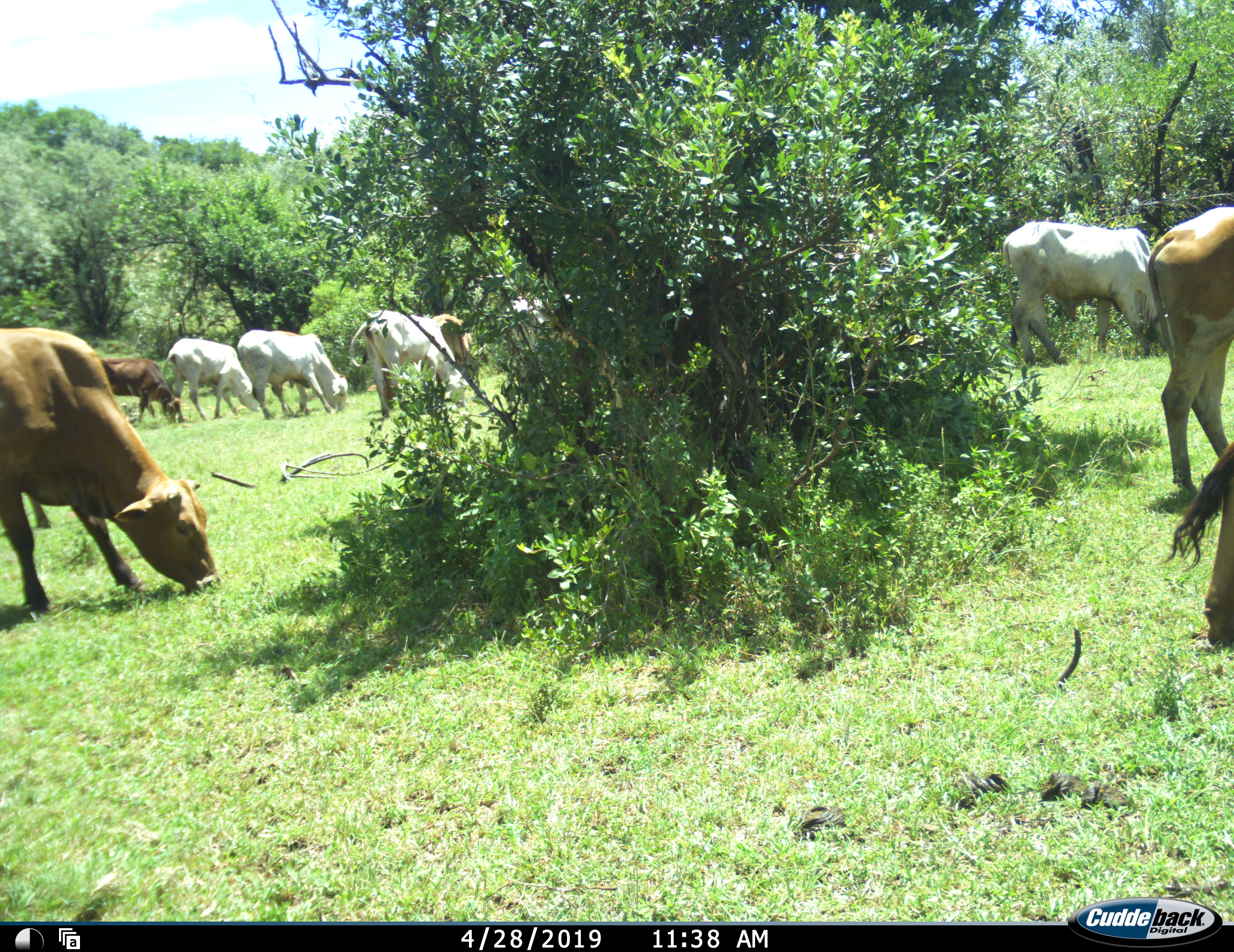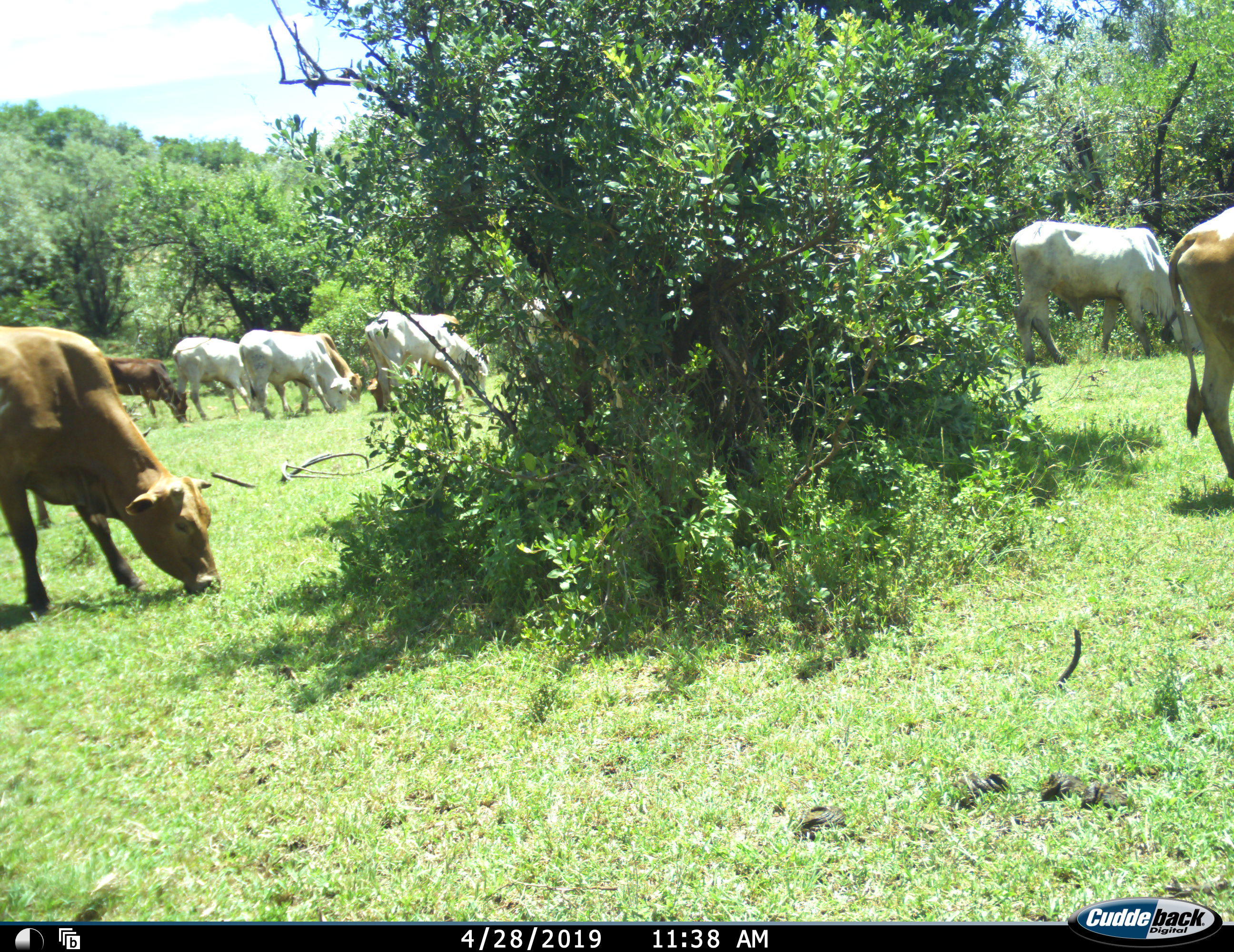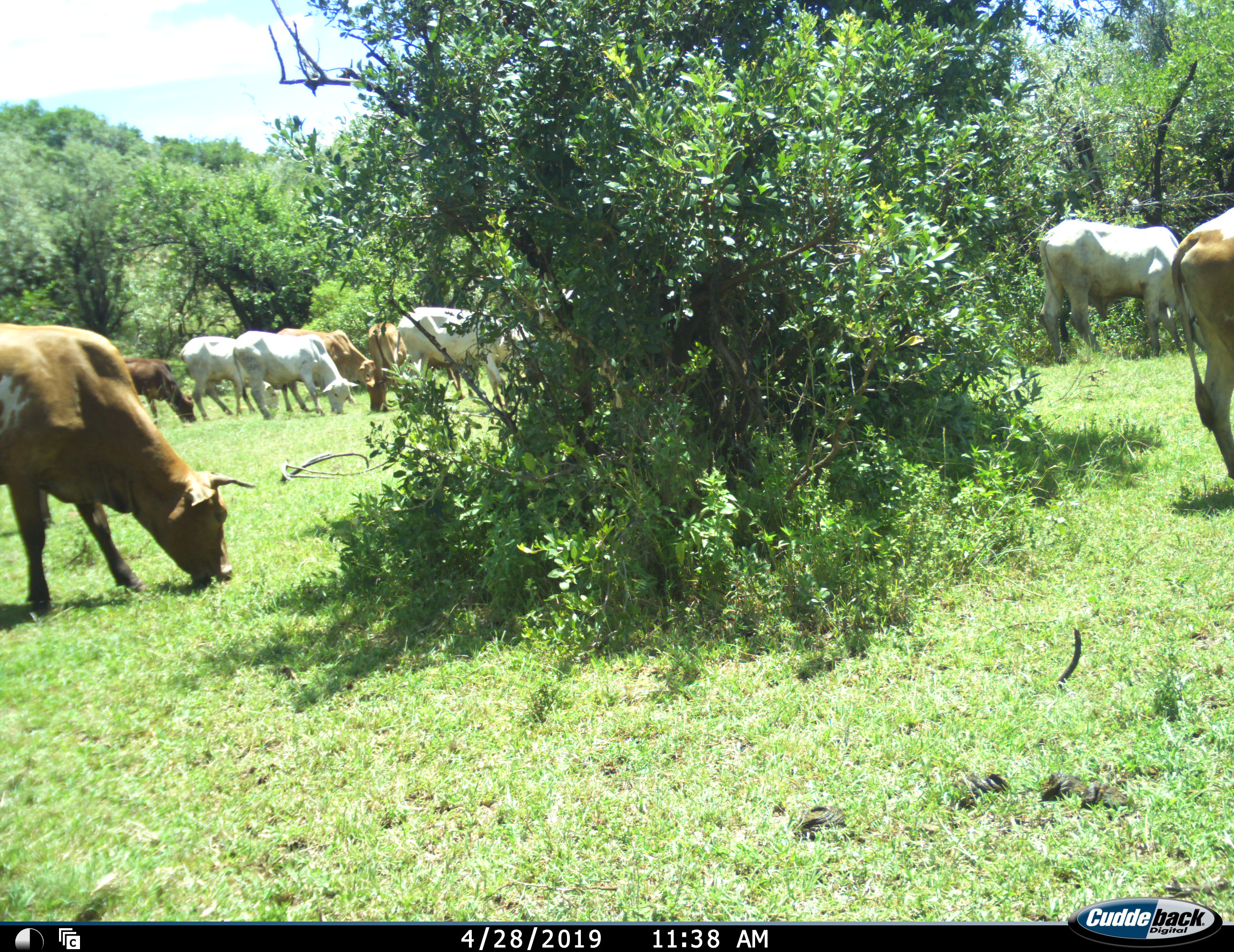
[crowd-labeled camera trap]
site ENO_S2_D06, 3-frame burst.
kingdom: Animalia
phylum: Chordata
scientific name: Vertebrata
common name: domestic animal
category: domesticanimal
Domesticanimal (domestic animal) (Vertebrata), count 9. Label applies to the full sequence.